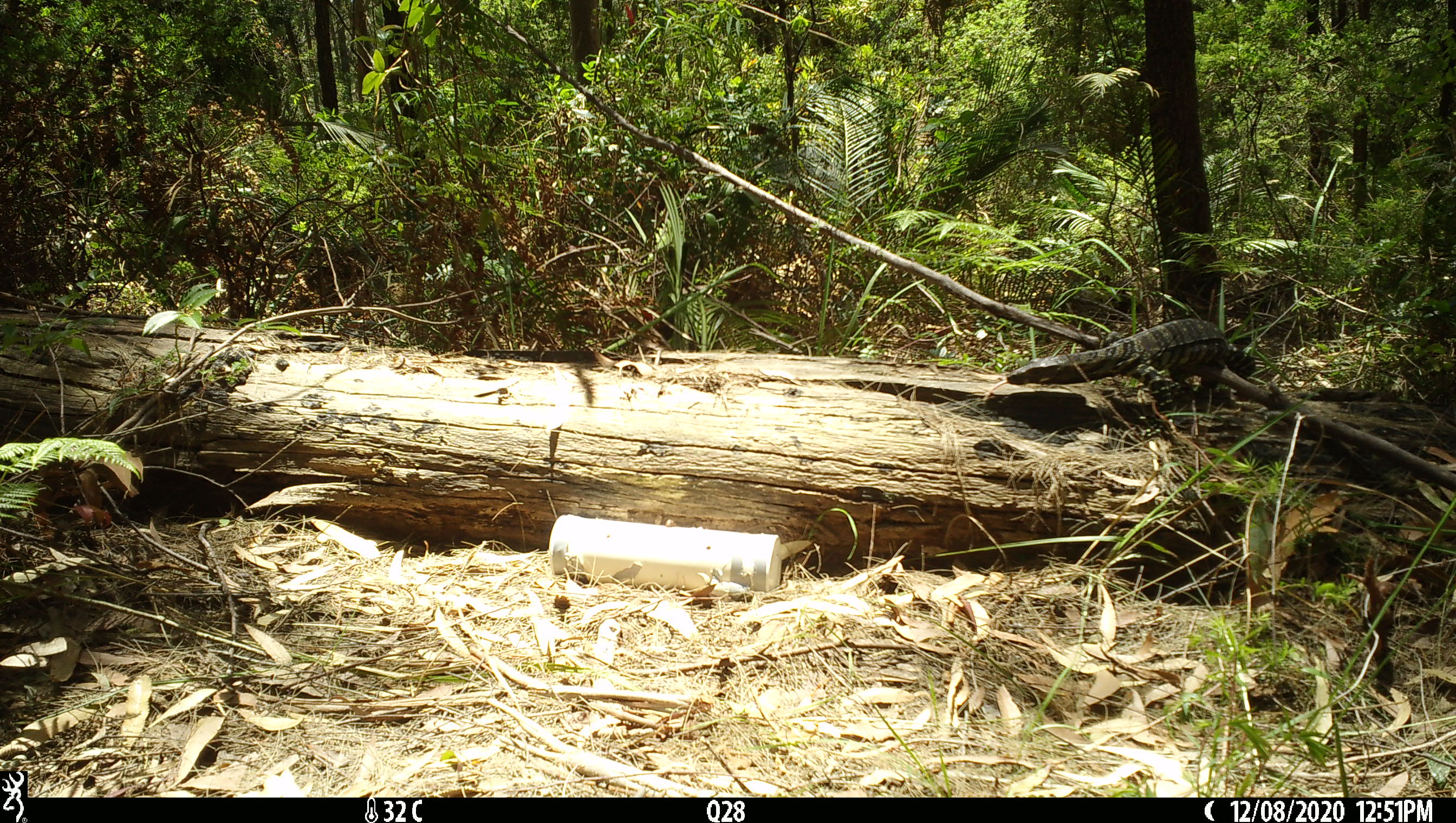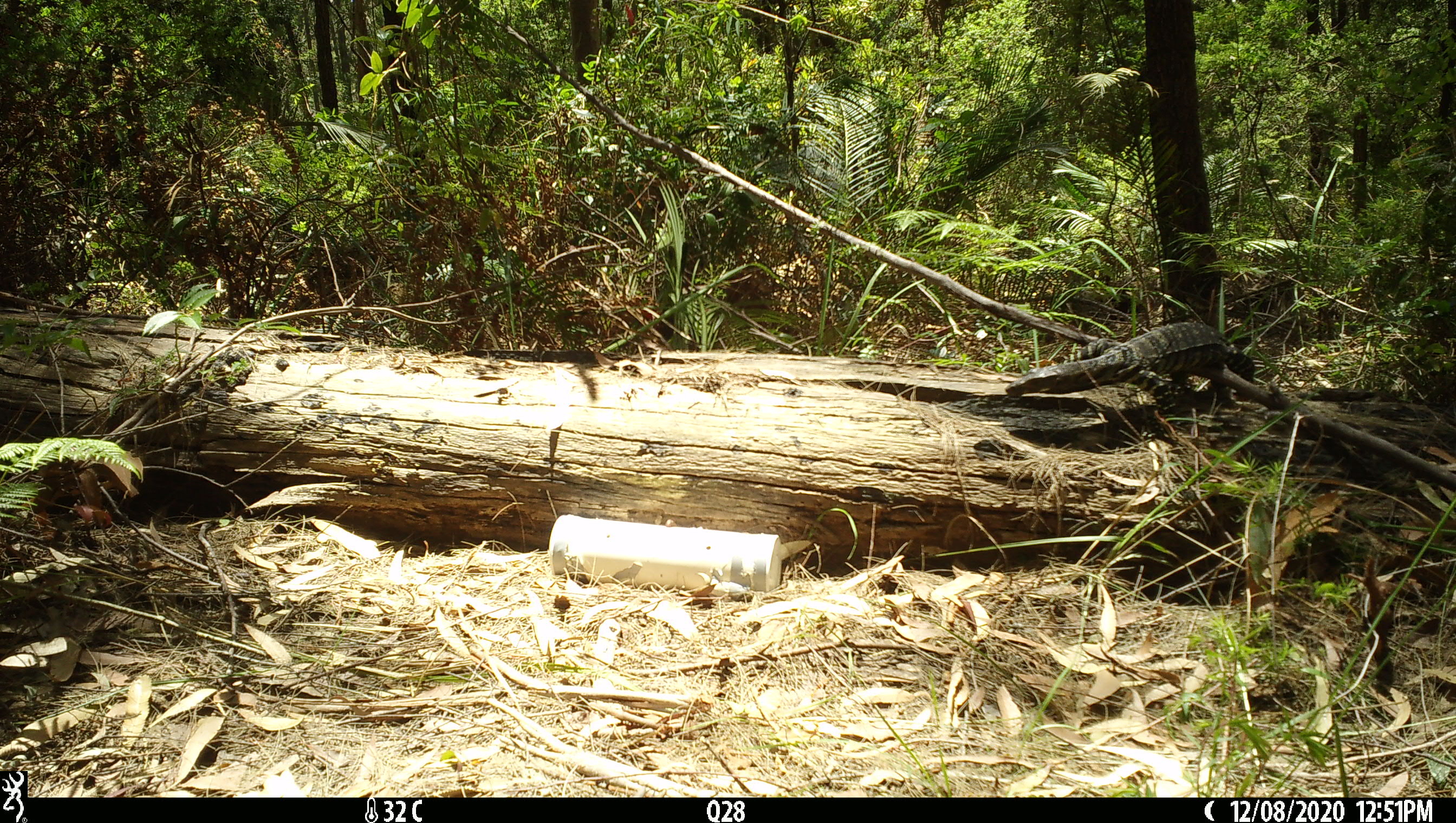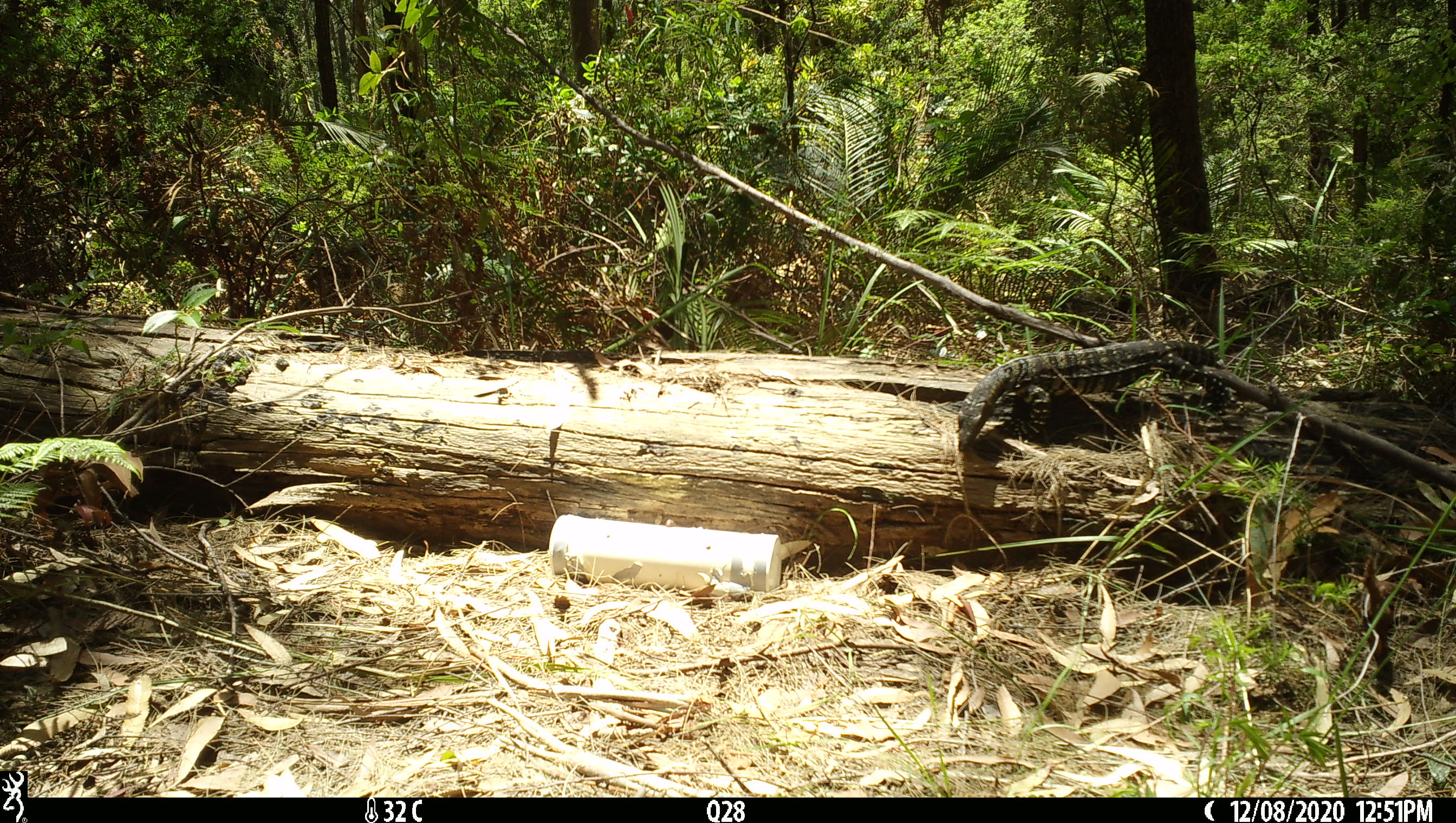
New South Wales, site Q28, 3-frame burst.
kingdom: Animalia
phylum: Chordata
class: Reptilia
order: Squamata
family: Varanidae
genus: Varanus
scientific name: Varanus varius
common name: lace monitor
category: goanna